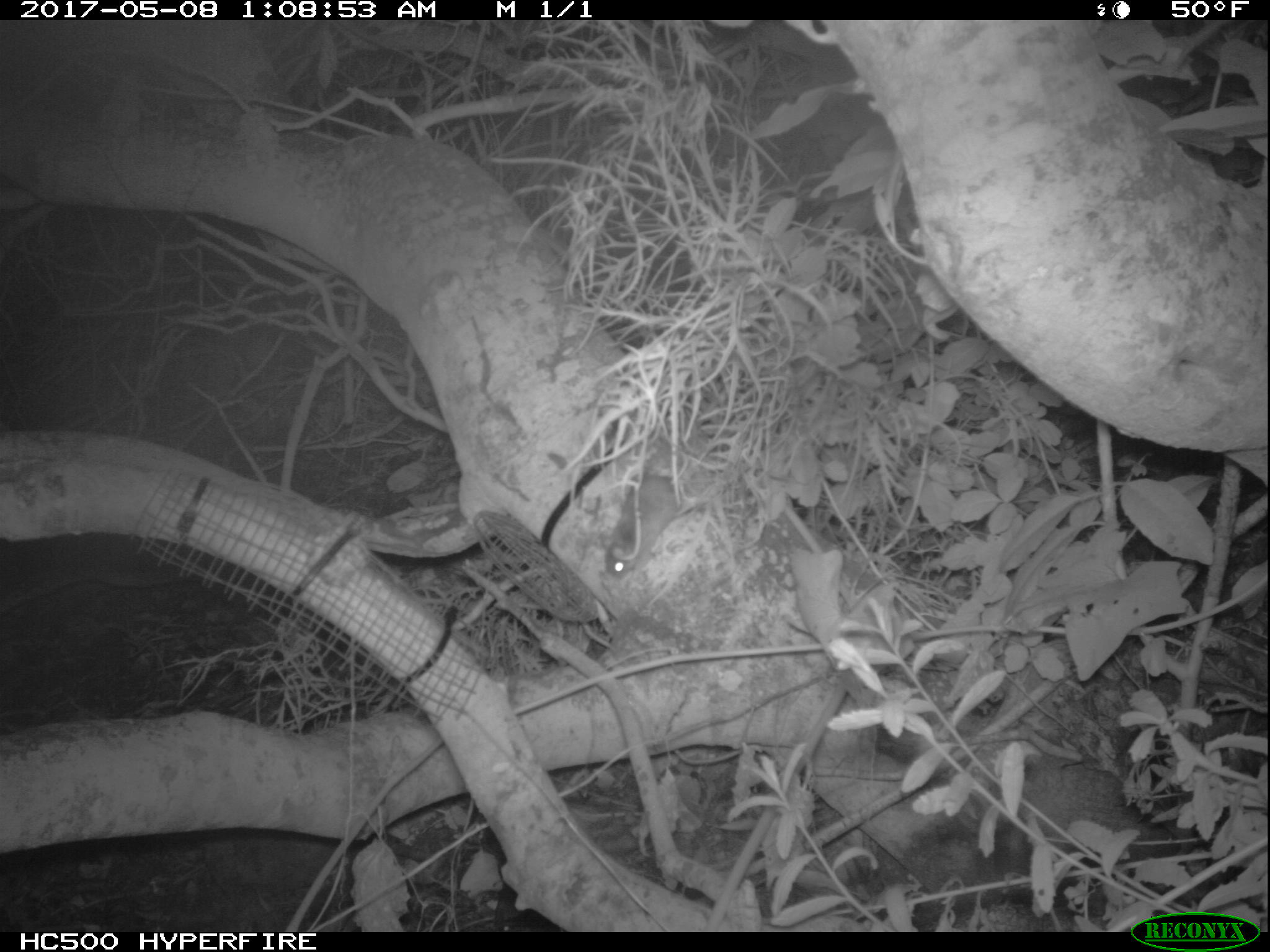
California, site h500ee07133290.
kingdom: Animalia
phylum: Chordata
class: Mammalia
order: Rodentia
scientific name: Rodentia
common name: rodent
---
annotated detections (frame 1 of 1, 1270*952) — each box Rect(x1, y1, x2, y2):
rodent: Rect(603, 473, 678, 576)